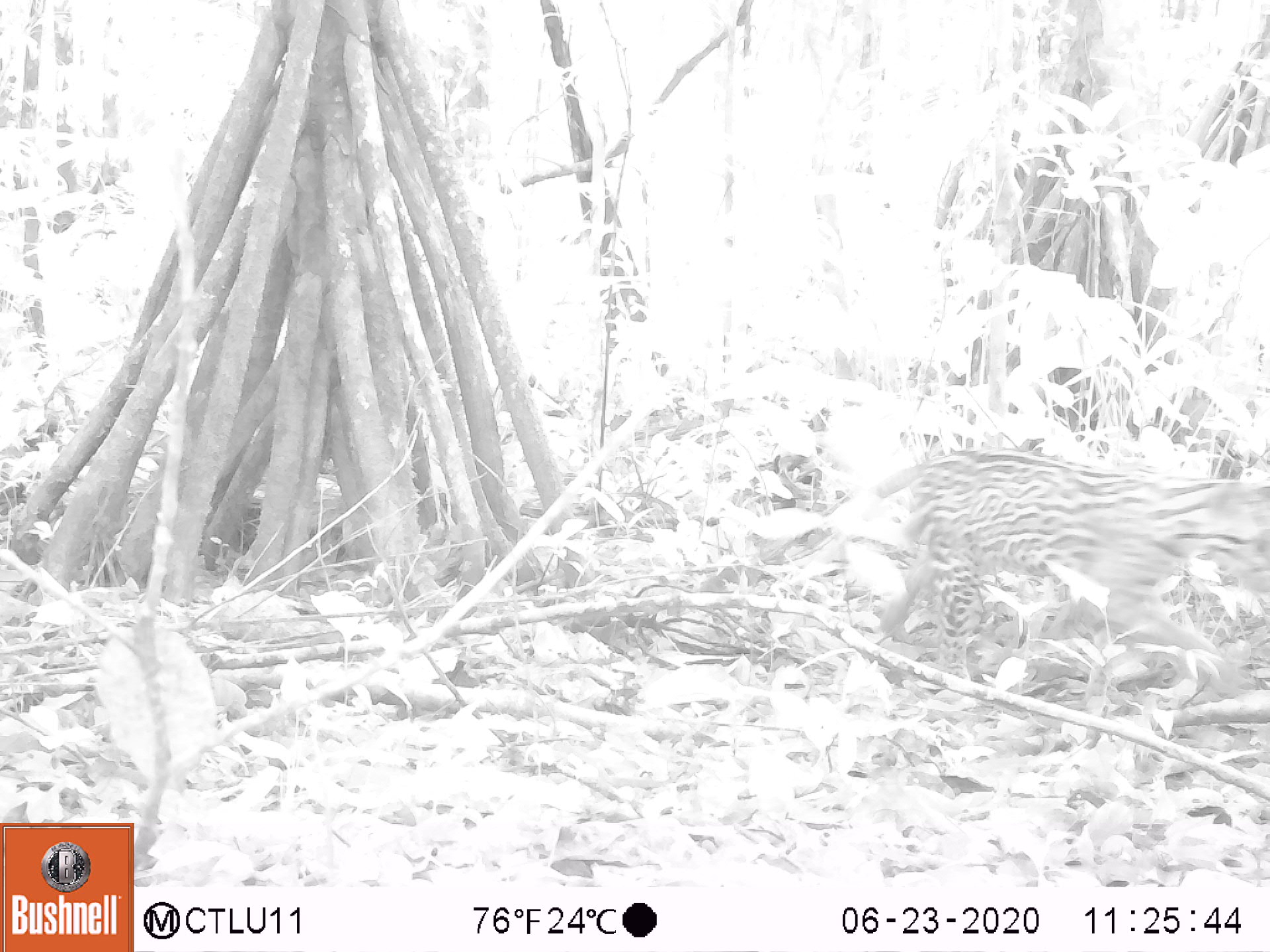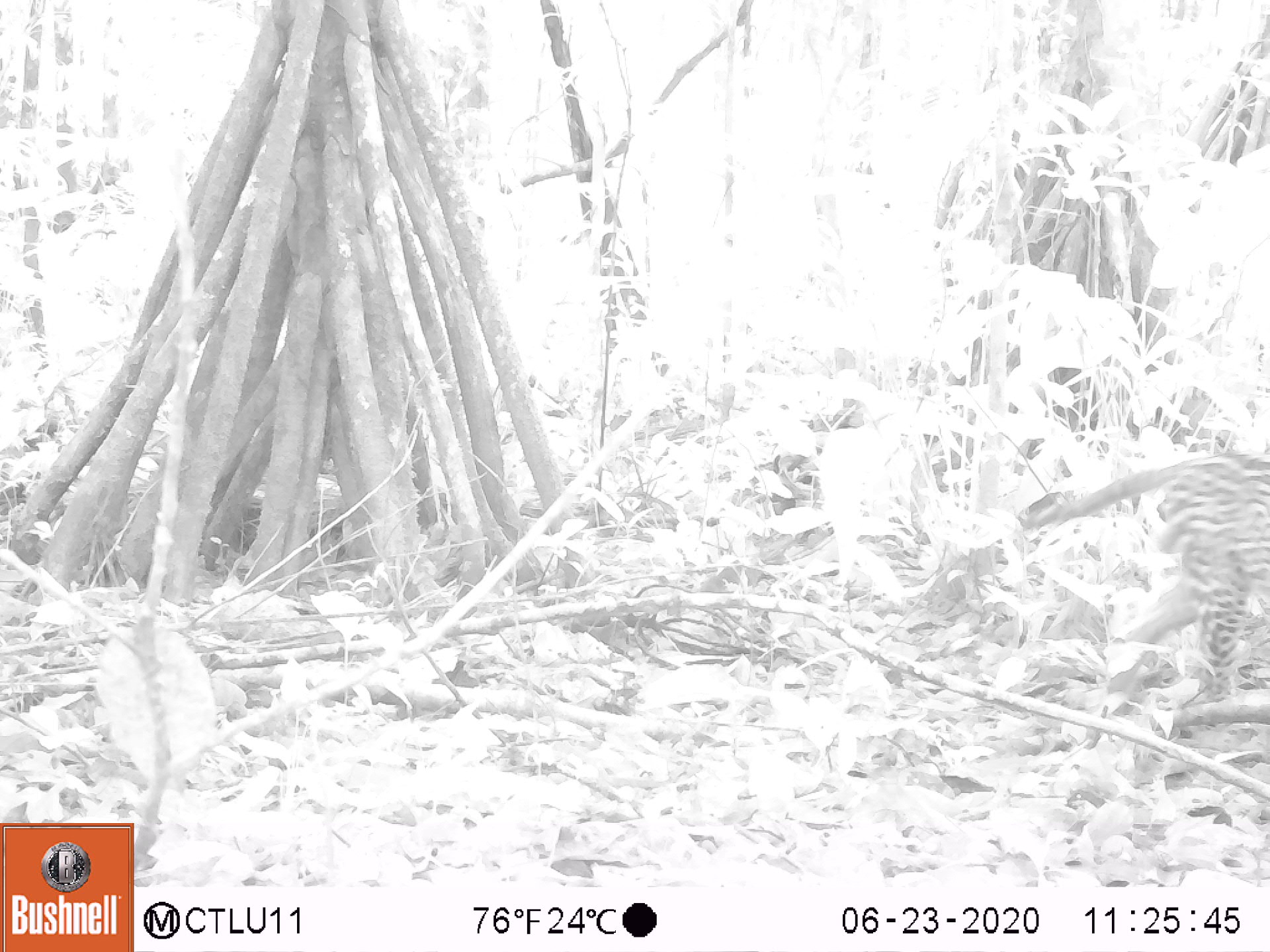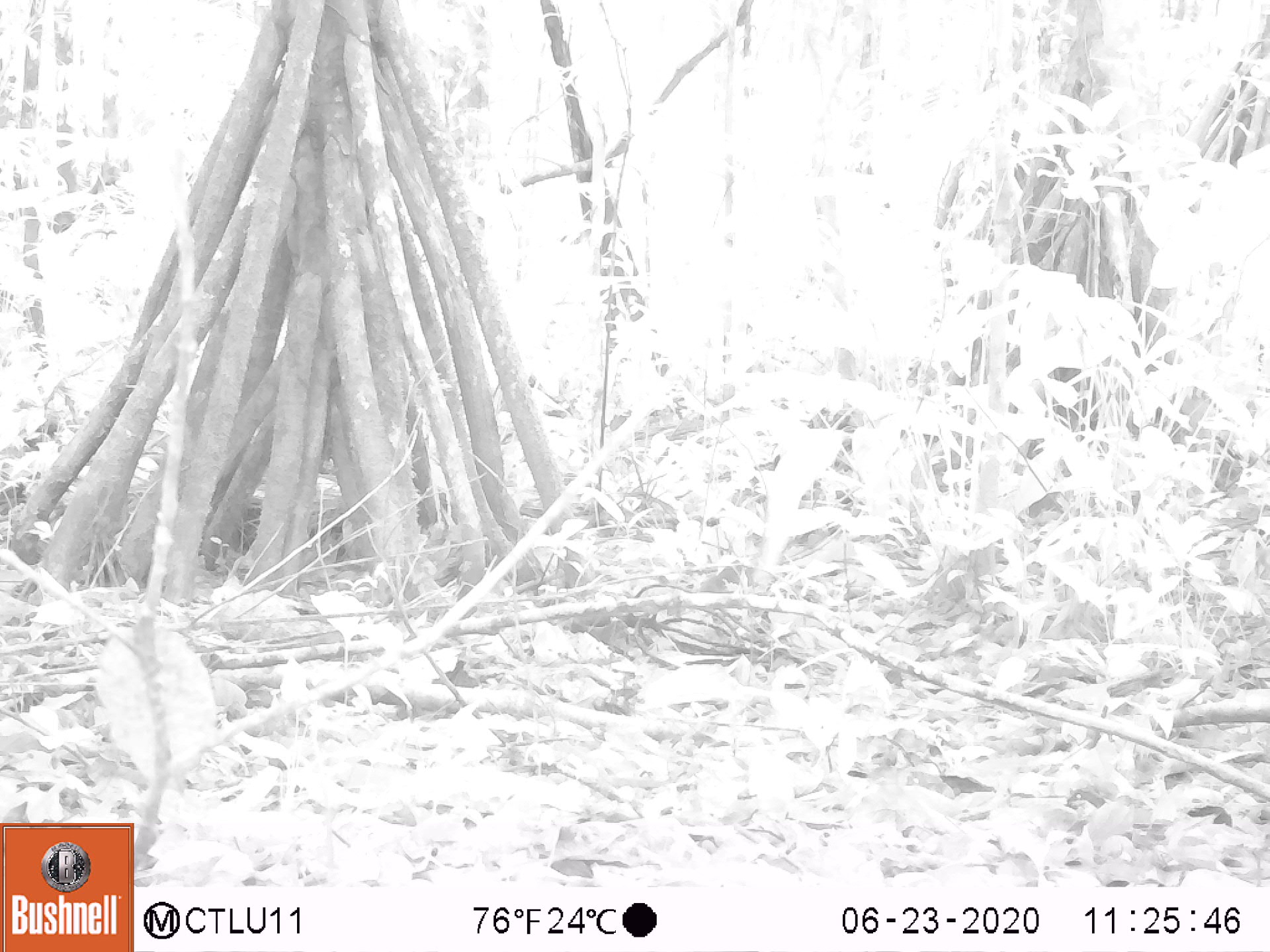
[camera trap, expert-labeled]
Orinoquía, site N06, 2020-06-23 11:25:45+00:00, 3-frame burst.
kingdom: Animalia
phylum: Chordata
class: Mammalia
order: Carnivora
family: Felidae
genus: Leopardus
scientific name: Leopardus pardalis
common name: ocelot